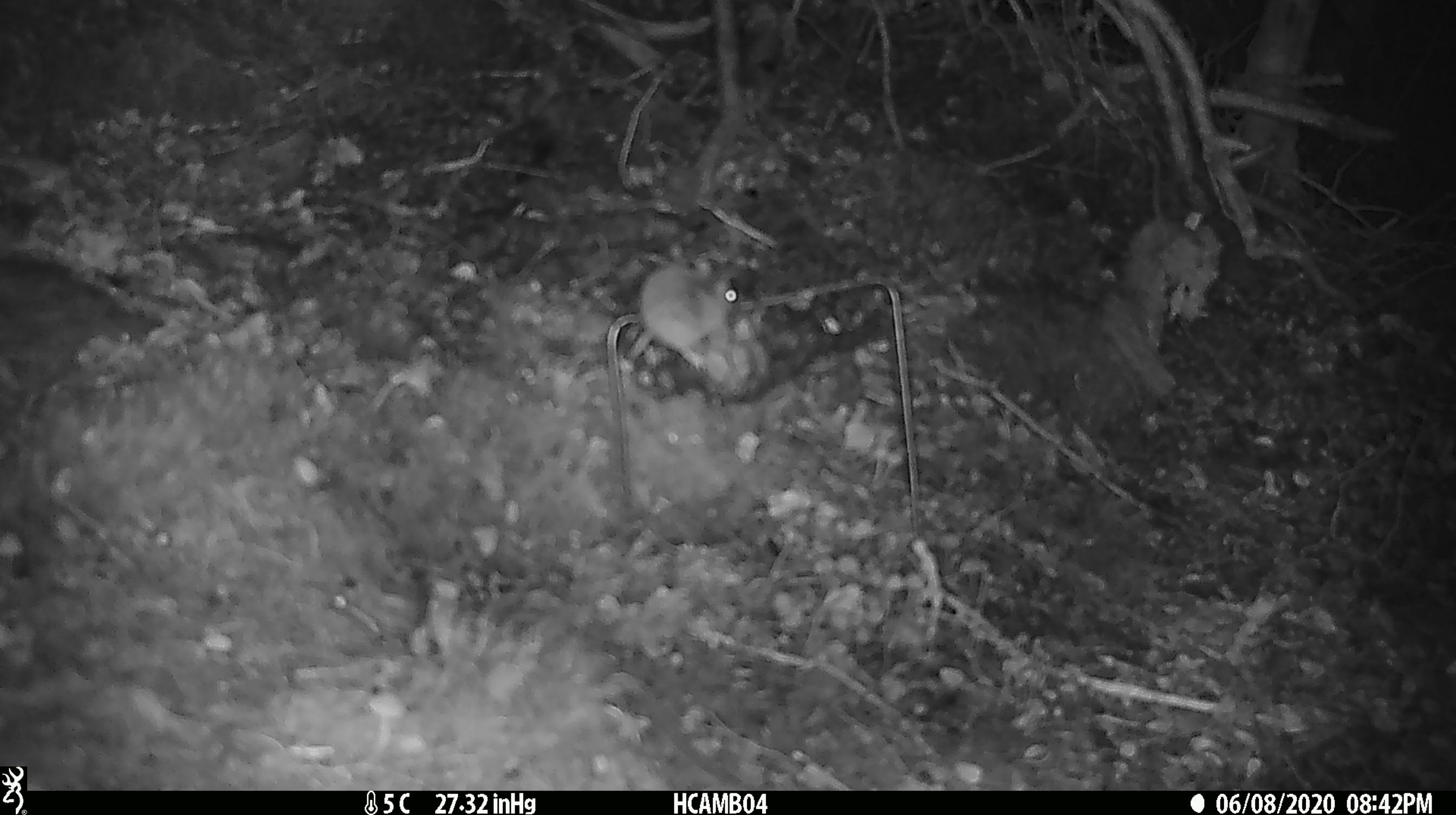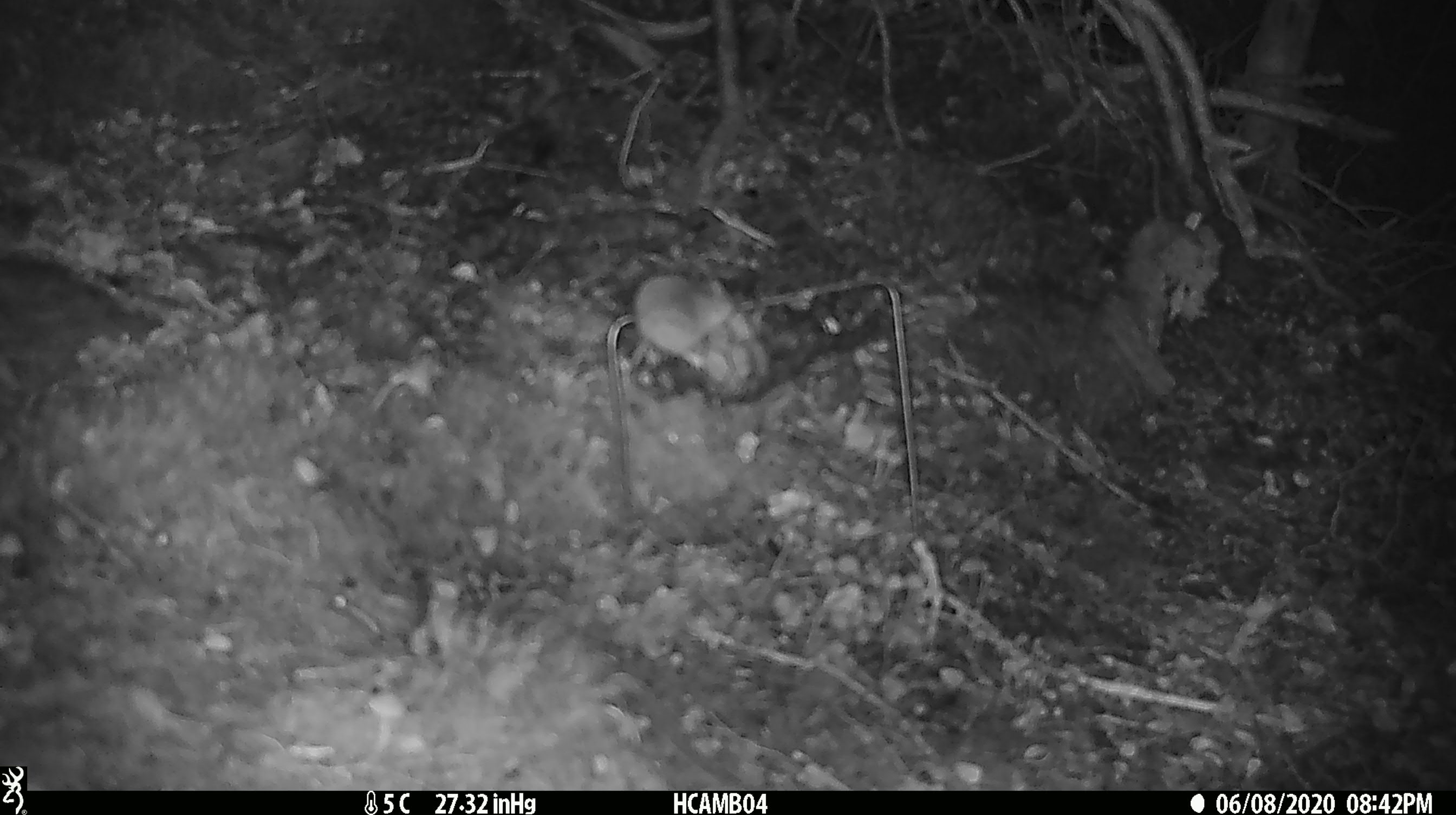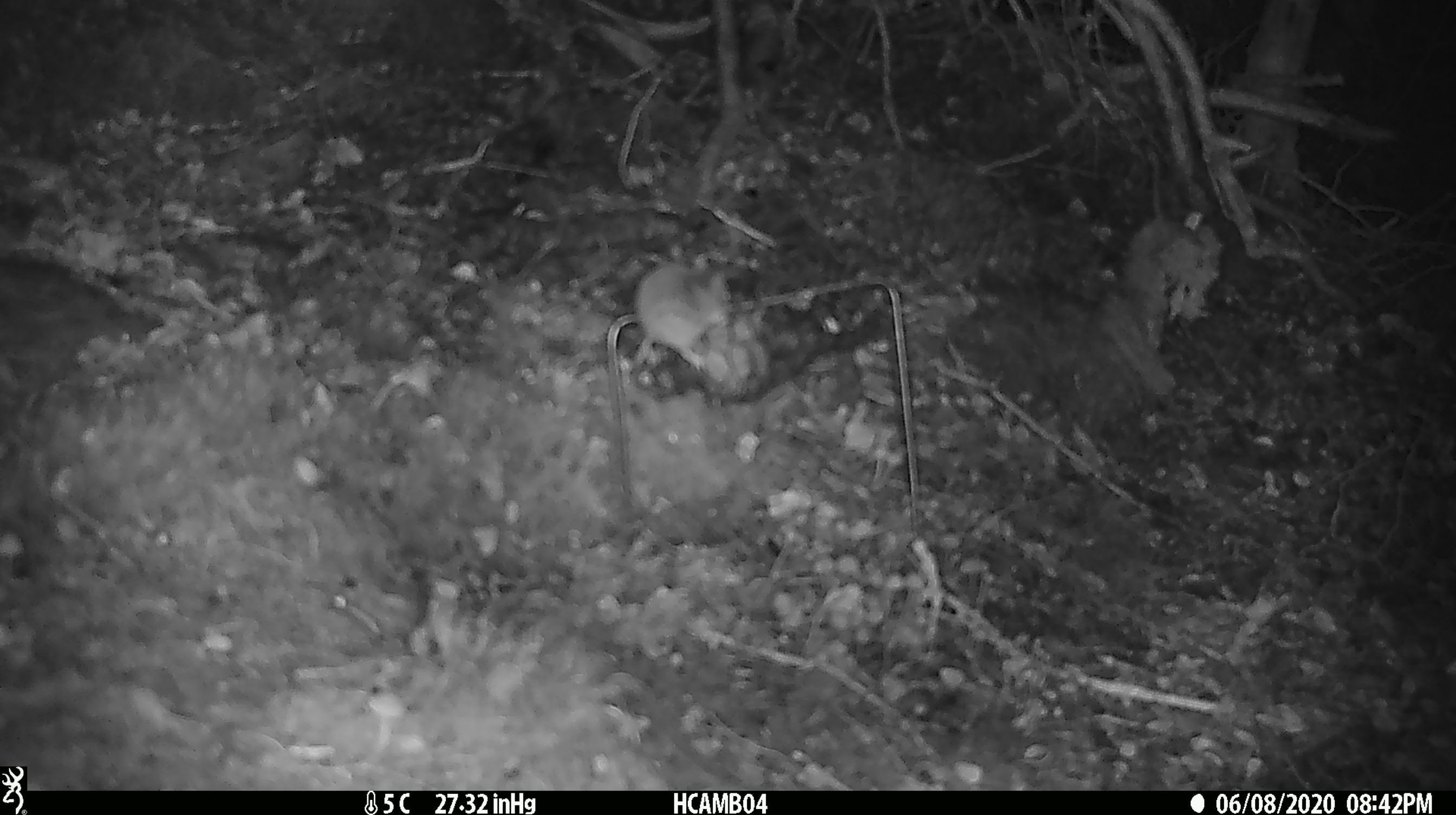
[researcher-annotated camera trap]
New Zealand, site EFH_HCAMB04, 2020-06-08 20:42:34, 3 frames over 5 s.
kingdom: Animalia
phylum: Chordata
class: Mammalia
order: Rodentia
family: Muridae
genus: Mus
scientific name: Mus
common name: mouse